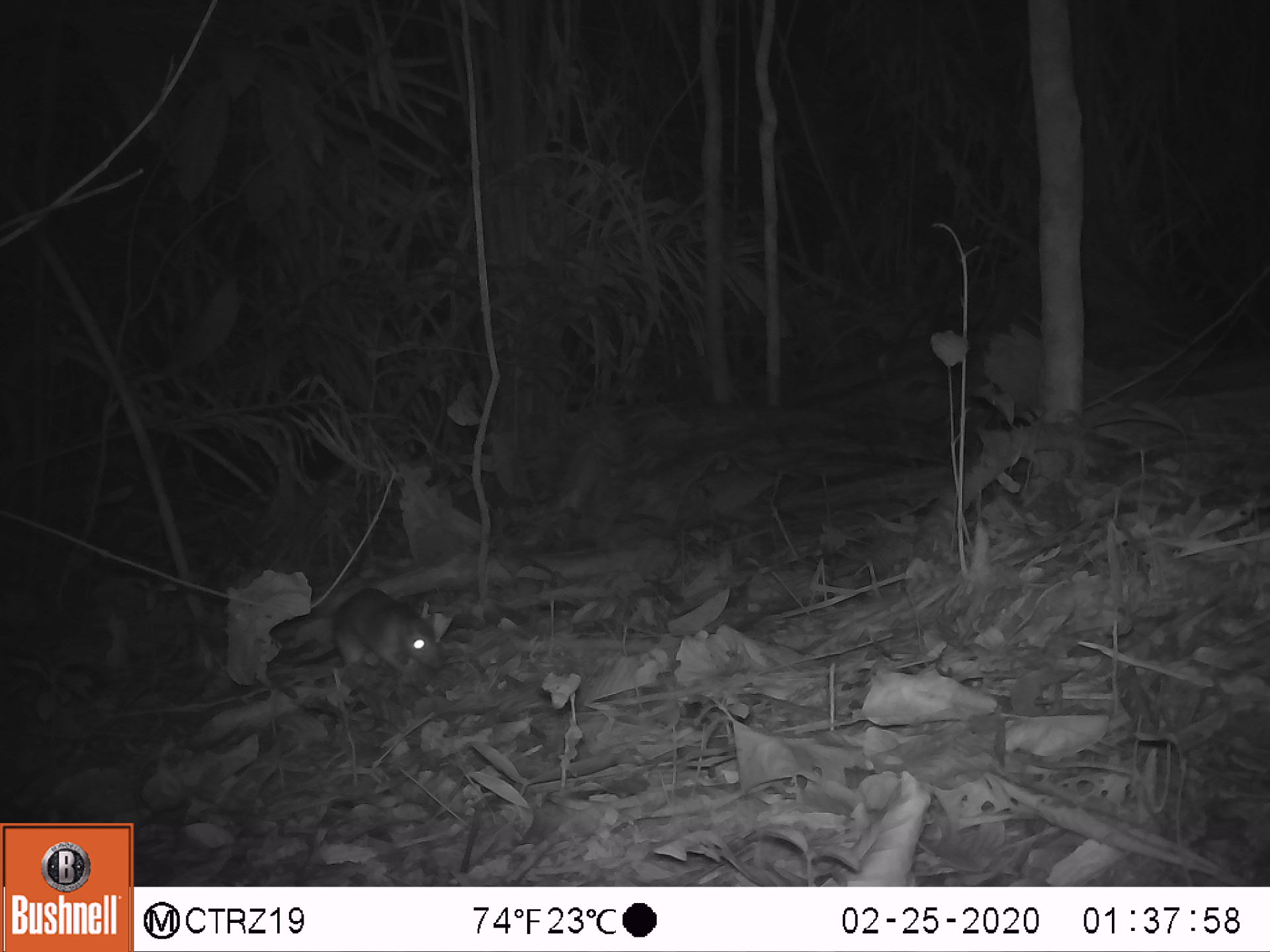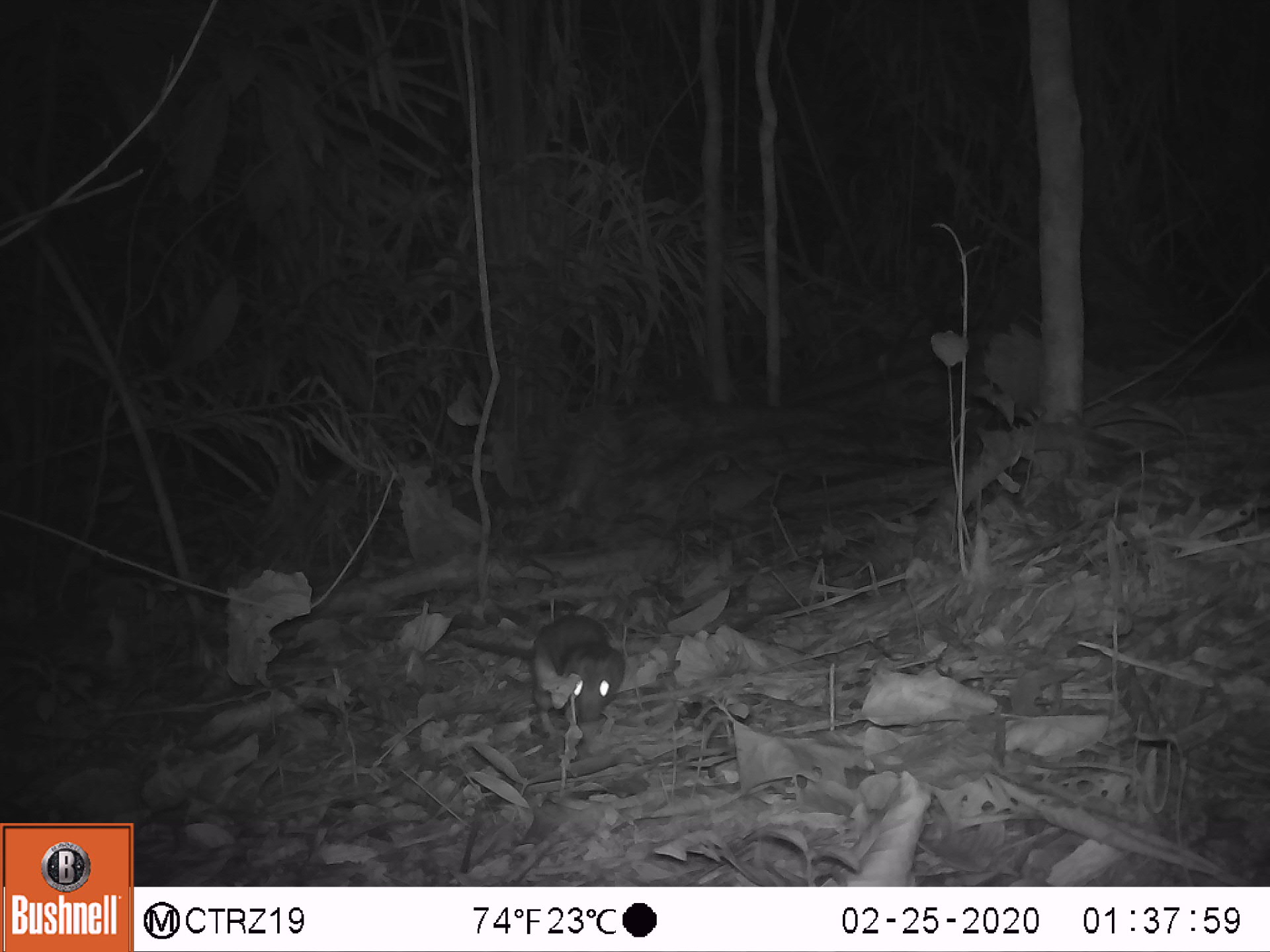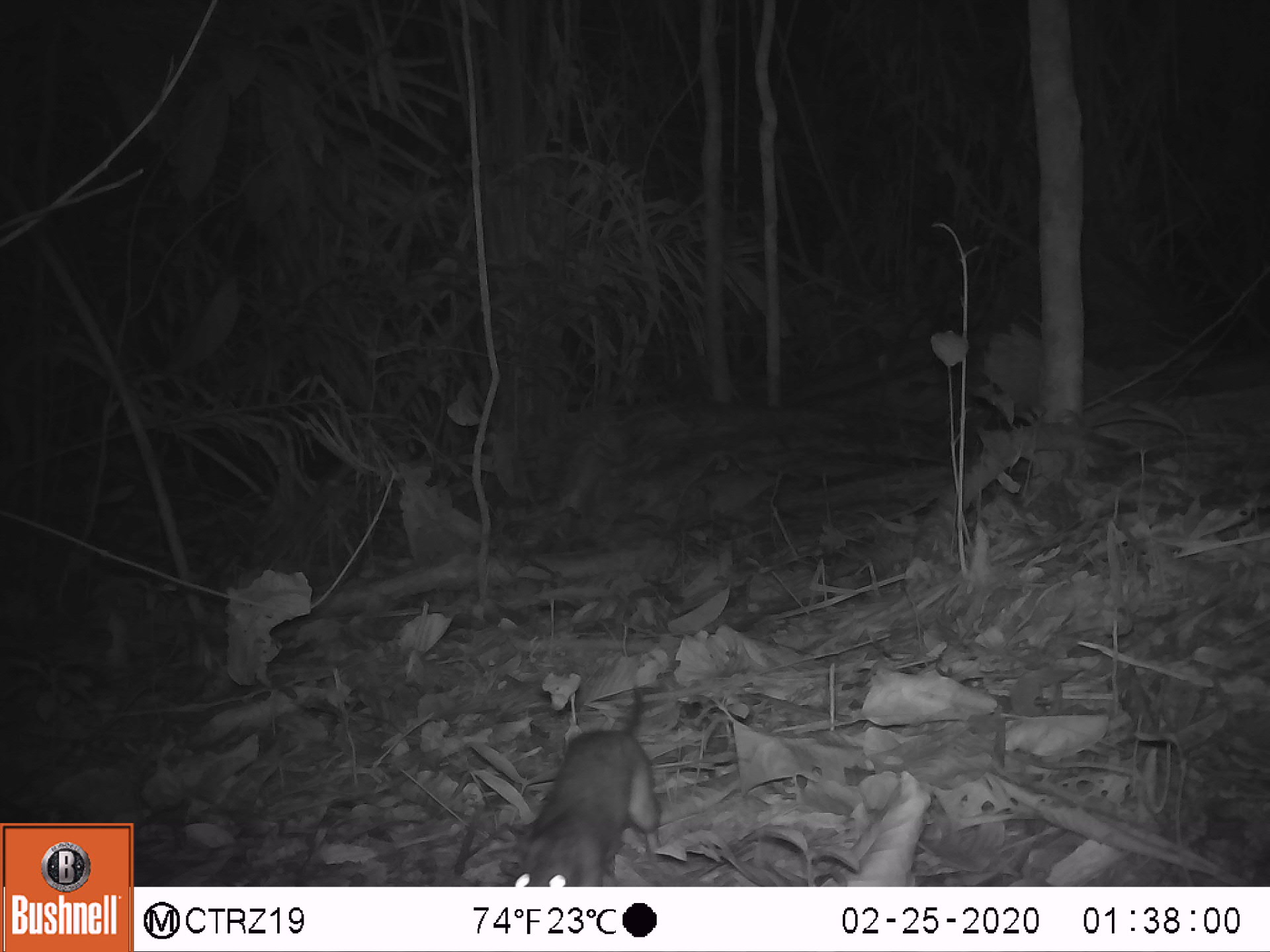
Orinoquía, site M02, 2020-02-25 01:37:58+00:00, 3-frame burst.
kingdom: Animalia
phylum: Chordata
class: Mammalia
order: Rodentia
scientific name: Rodentia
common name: rodent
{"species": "rodent (Rodentia)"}